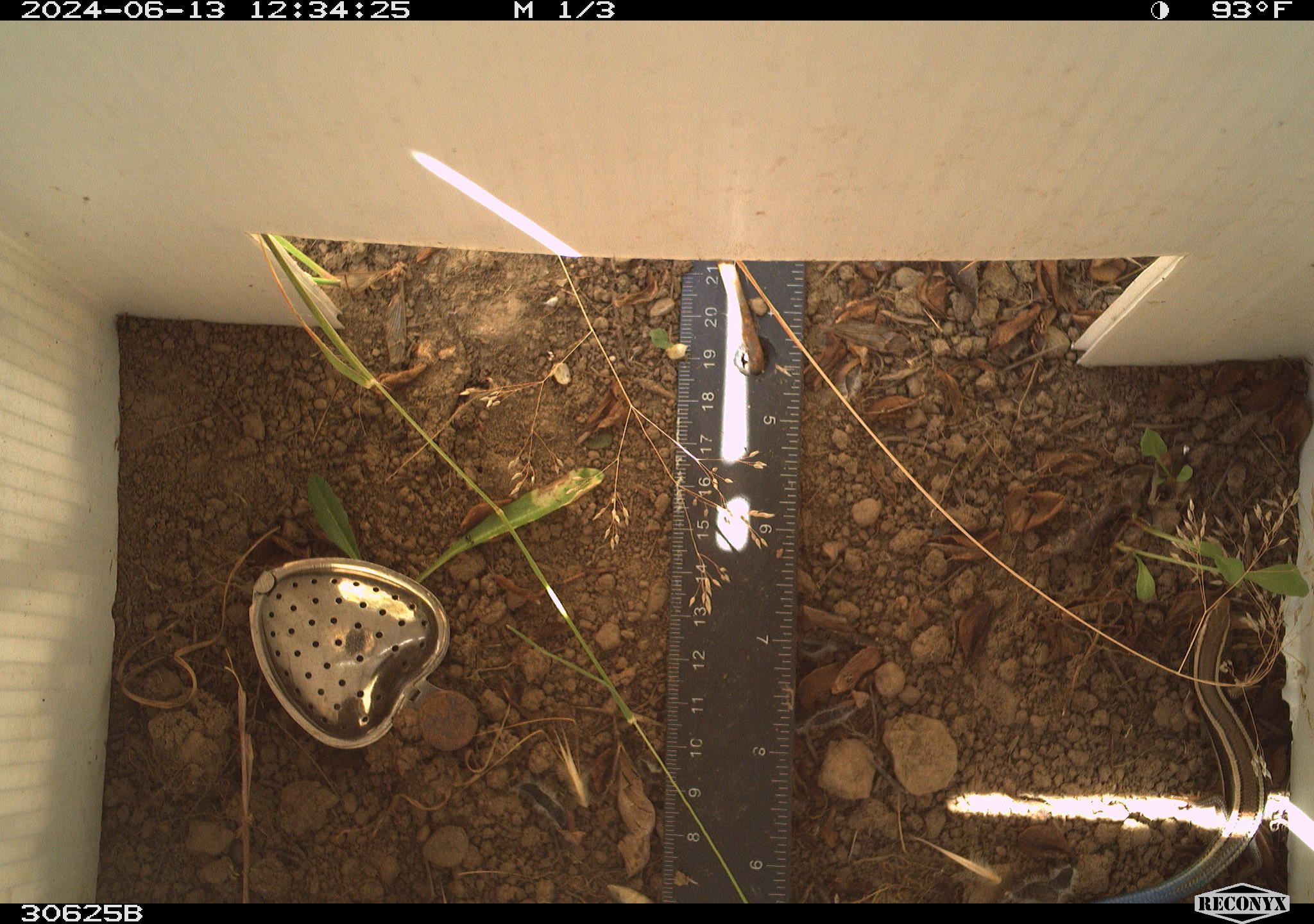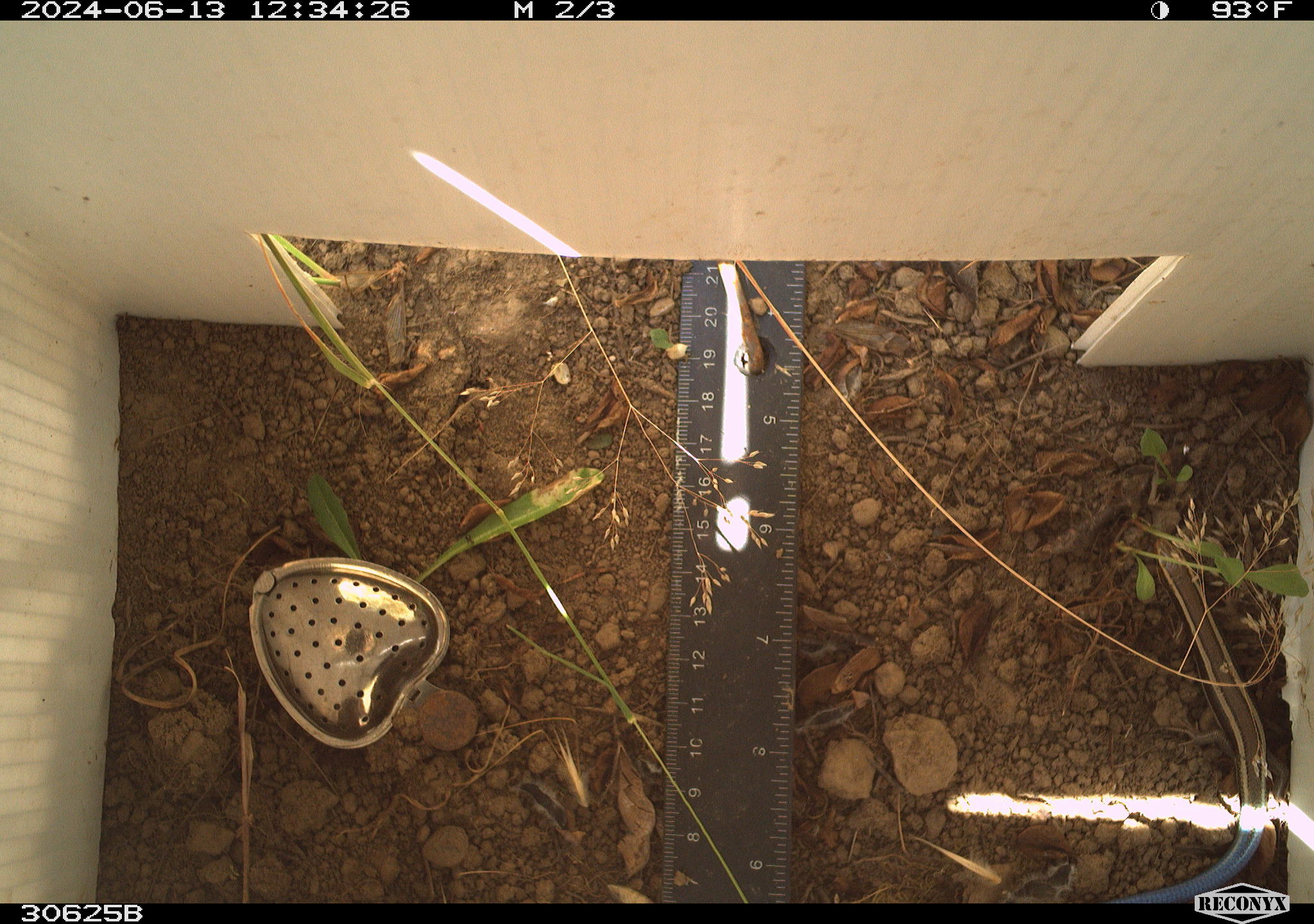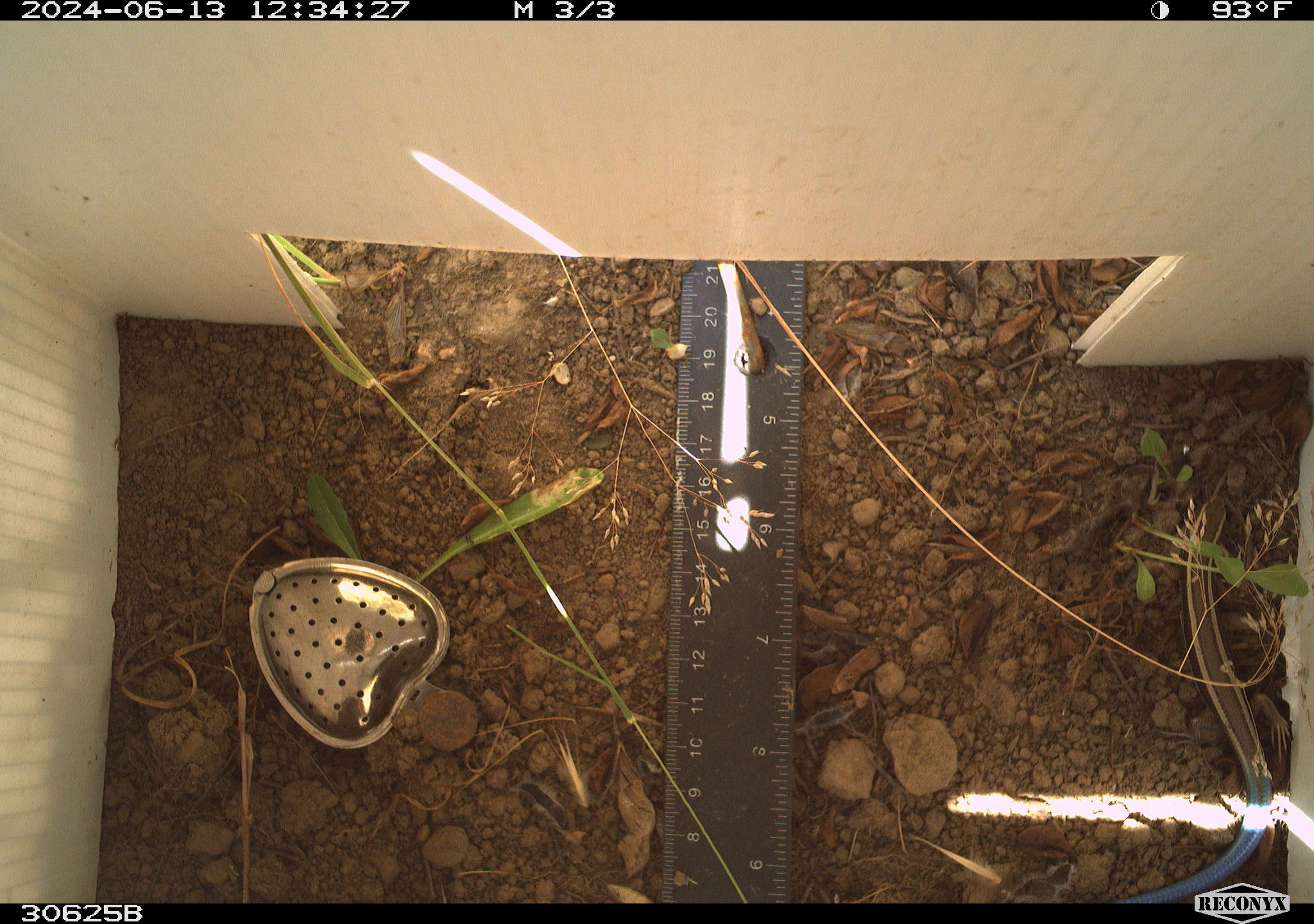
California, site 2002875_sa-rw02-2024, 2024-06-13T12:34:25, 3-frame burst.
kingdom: Animalia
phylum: Chordata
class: Reptilia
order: Squamata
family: Scincidae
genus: Plestiodon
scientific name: Plestiodon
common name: blue-tailed skinks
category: plestiodon species